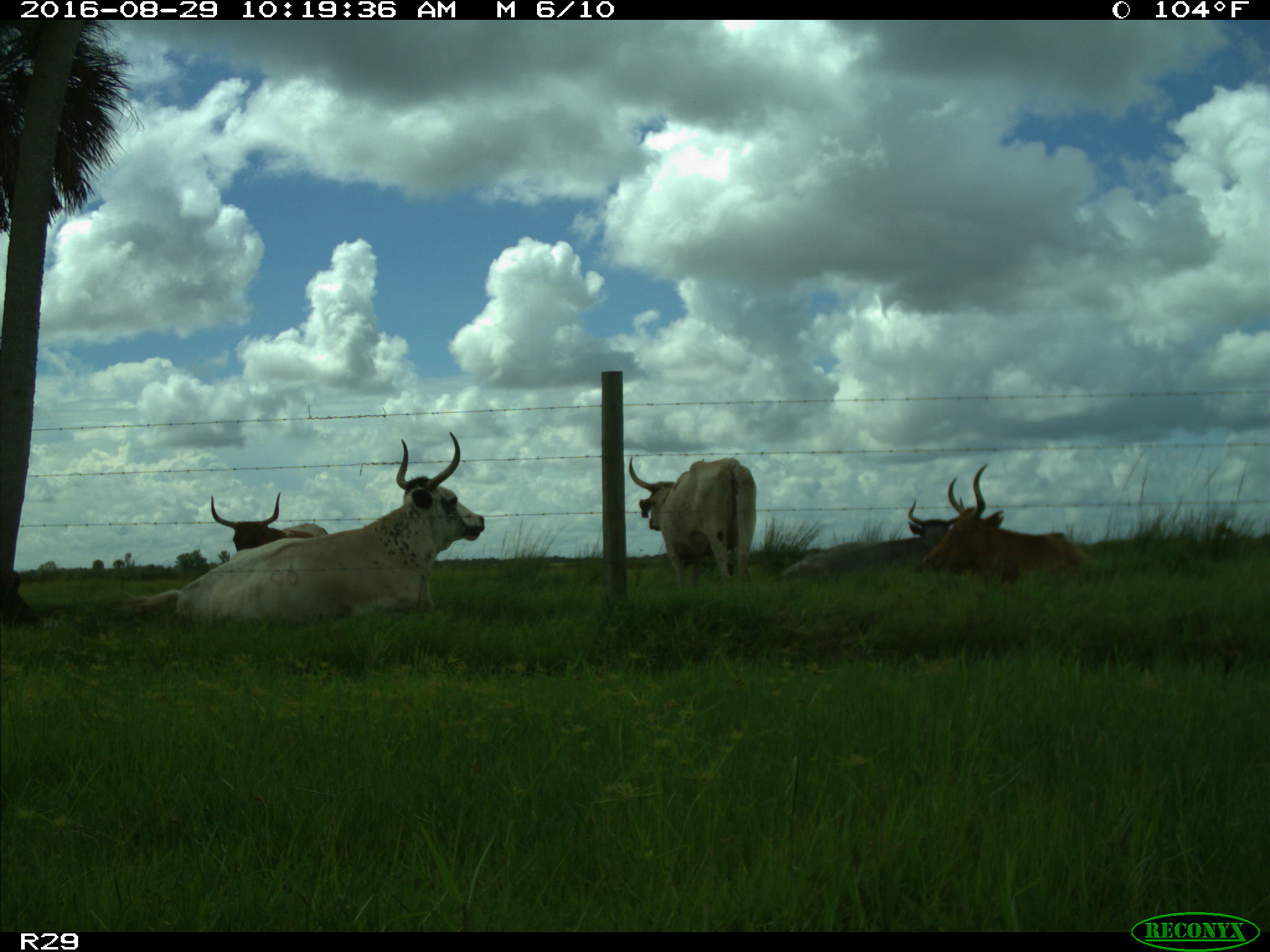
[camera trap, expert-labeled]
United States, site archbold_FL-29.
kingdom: Animalia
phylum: Chordata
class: Mammalia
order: Artiodactyla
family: Bovidae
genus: Bos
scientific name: Bos taurus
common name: domestic cow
Bos taurus (domestic cow).